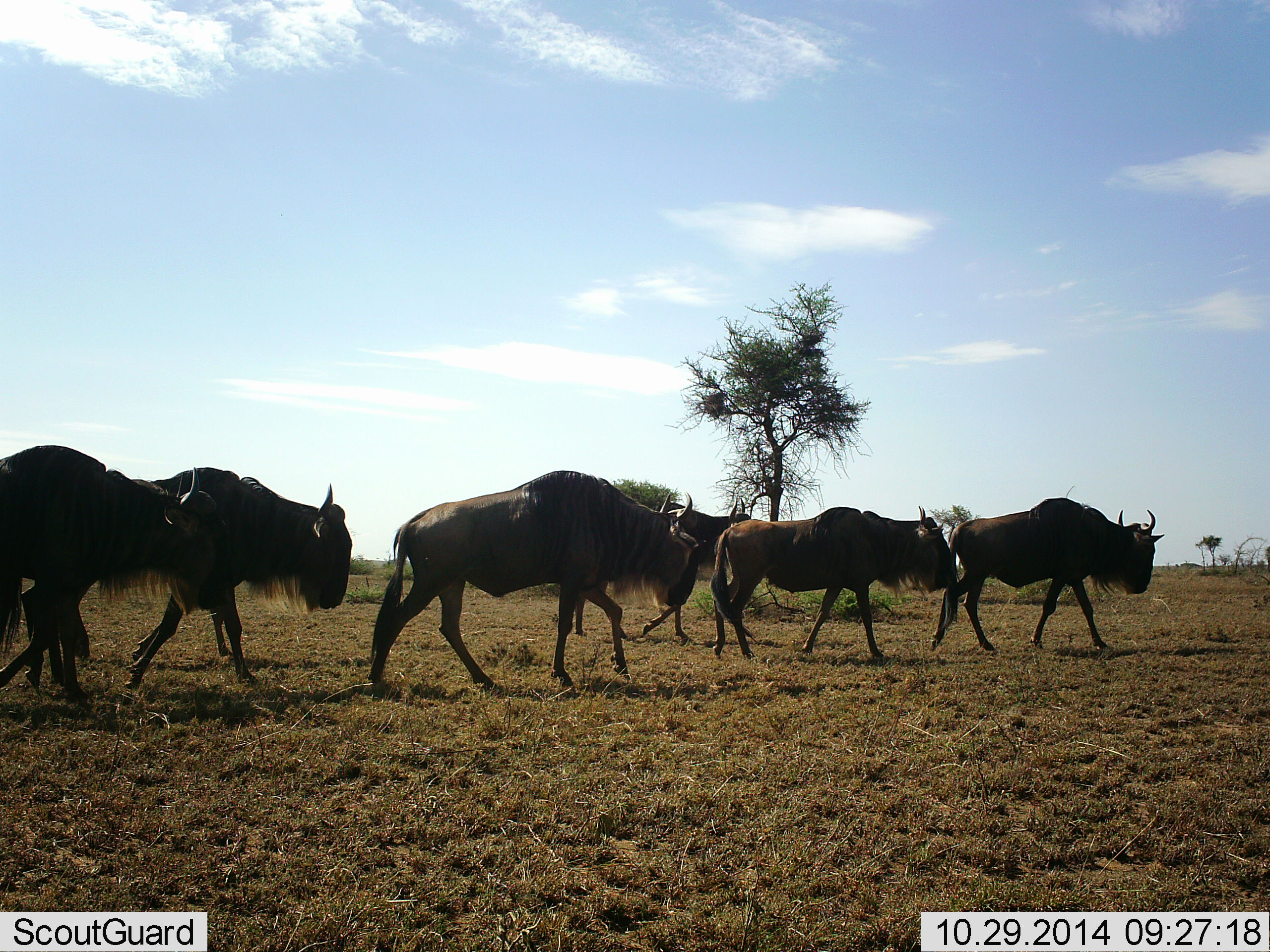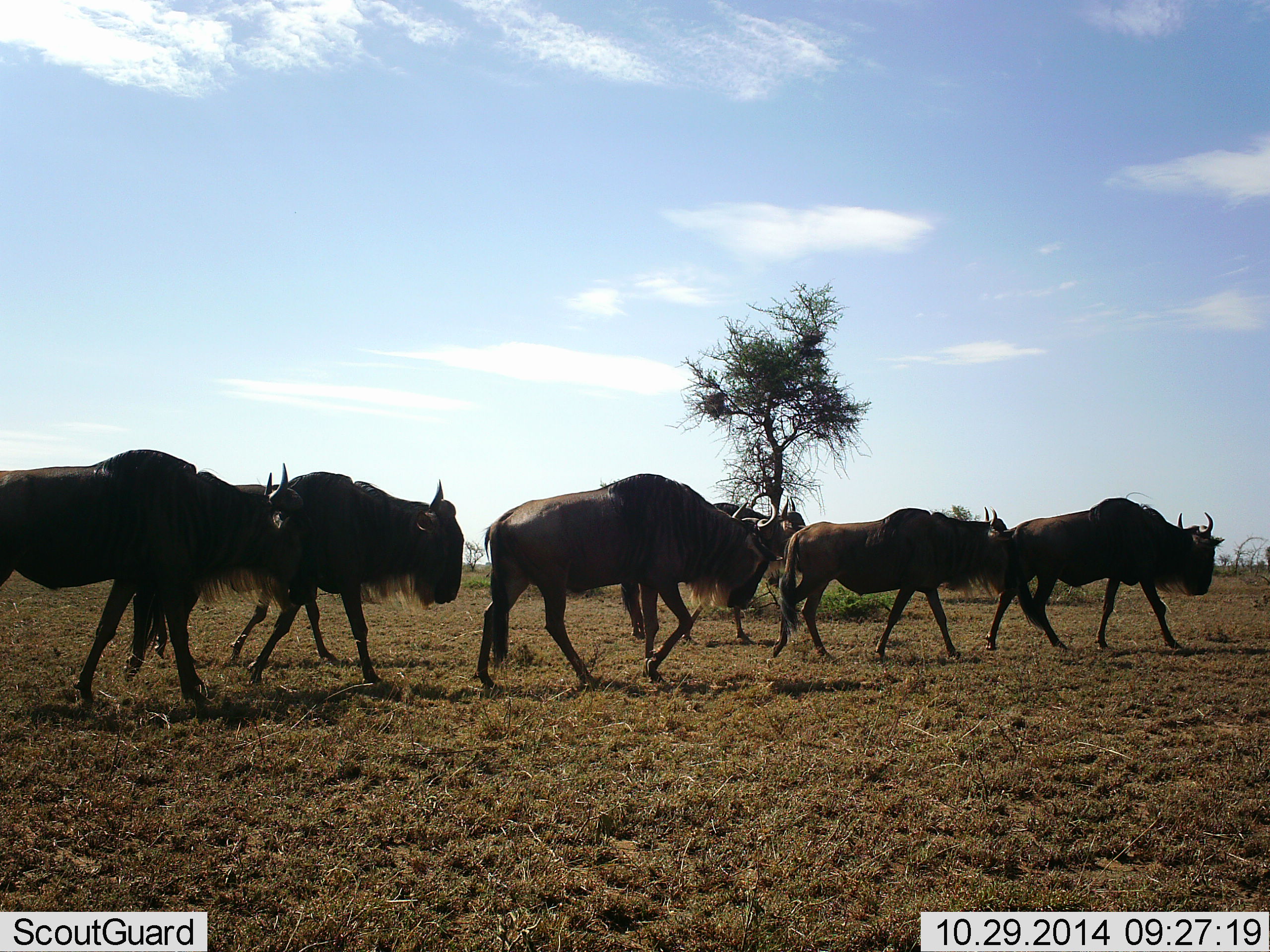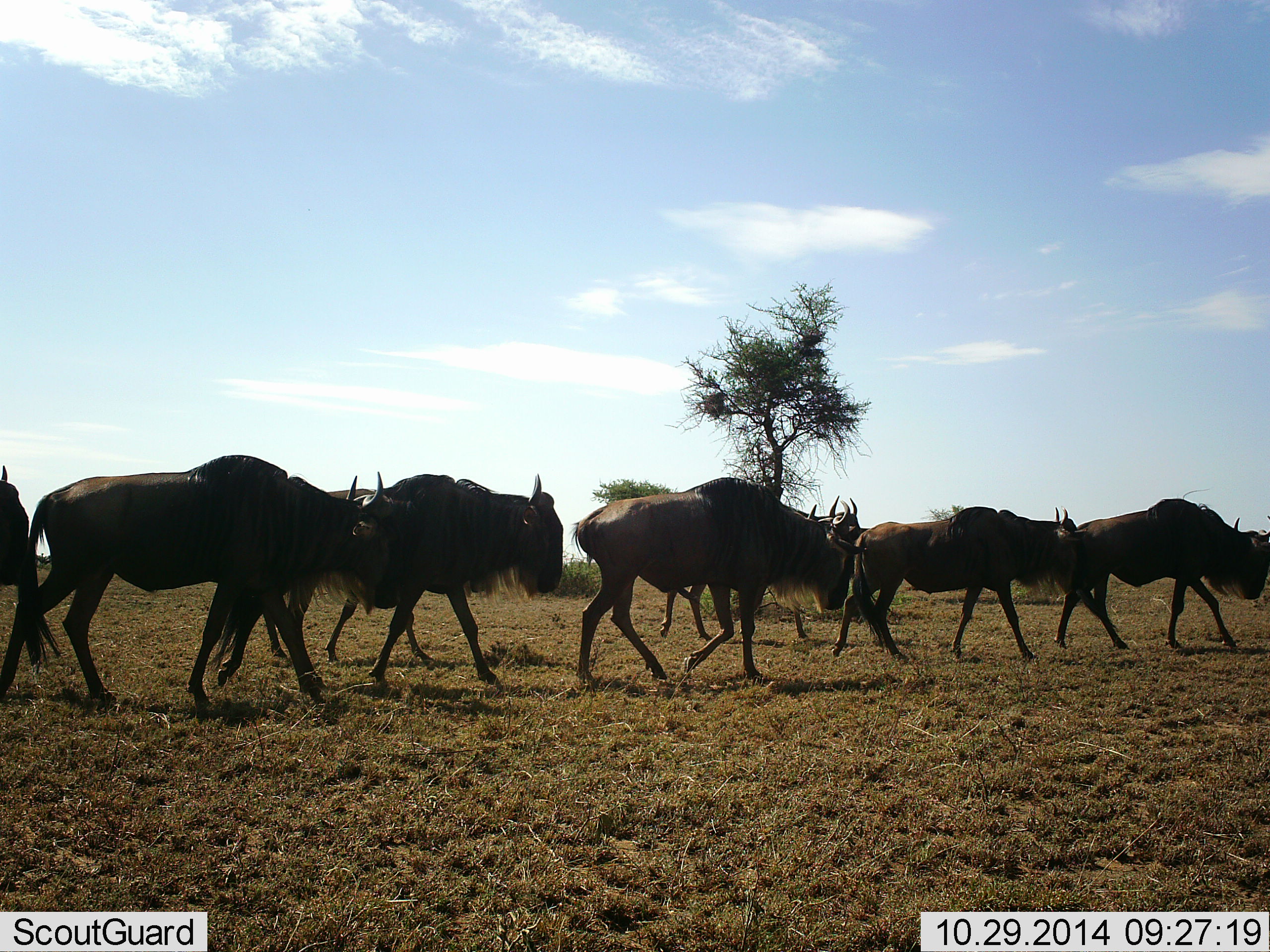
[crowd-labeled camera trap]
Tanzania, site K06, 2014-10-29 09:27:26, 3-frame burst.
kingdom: Animalia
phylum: Chordata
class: Mammalia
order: Artiodactyla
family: Bovidae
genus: Connochaetes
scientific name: Connochaetes taurinus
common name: blue wildebeest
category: wildebeest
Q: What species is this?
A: Wildebeest (blue wildebeest) (Connochaetes taurinus).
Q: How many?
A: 7.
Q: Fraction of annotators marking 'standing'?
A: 0%.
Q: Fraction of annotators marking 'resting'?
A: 0%.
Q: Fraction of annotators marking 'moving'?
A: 100%.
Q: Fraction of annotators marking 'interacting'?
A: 0%.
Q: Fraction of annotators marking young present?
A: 0%.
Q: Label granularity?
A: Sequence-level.